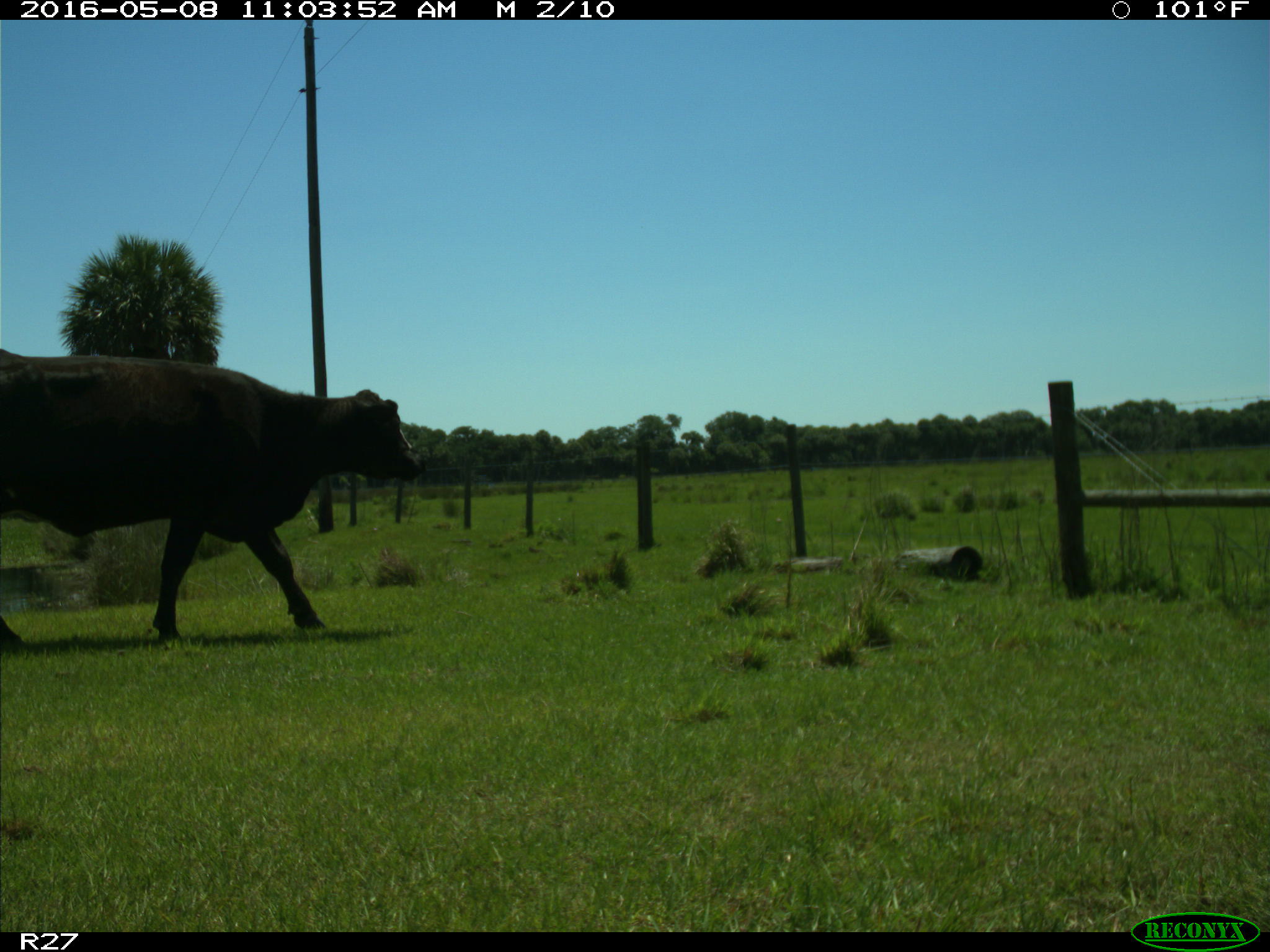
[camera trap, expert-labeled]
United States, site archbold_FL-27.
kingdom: Animalia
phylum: Chordata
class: Mammalia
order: Artiodactyla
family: Bovidae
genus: Bos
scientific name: Bos taurus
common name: domestic cow